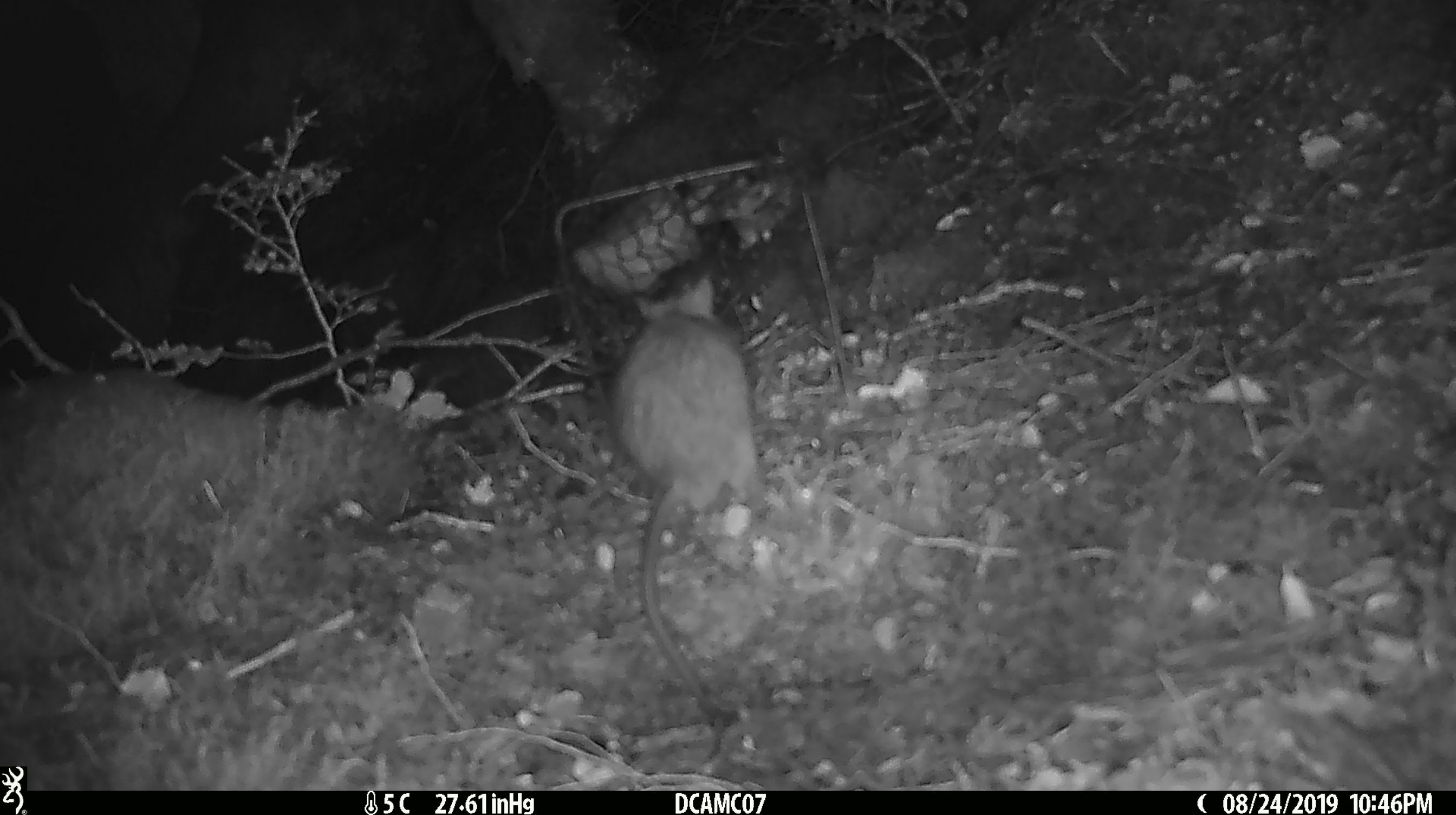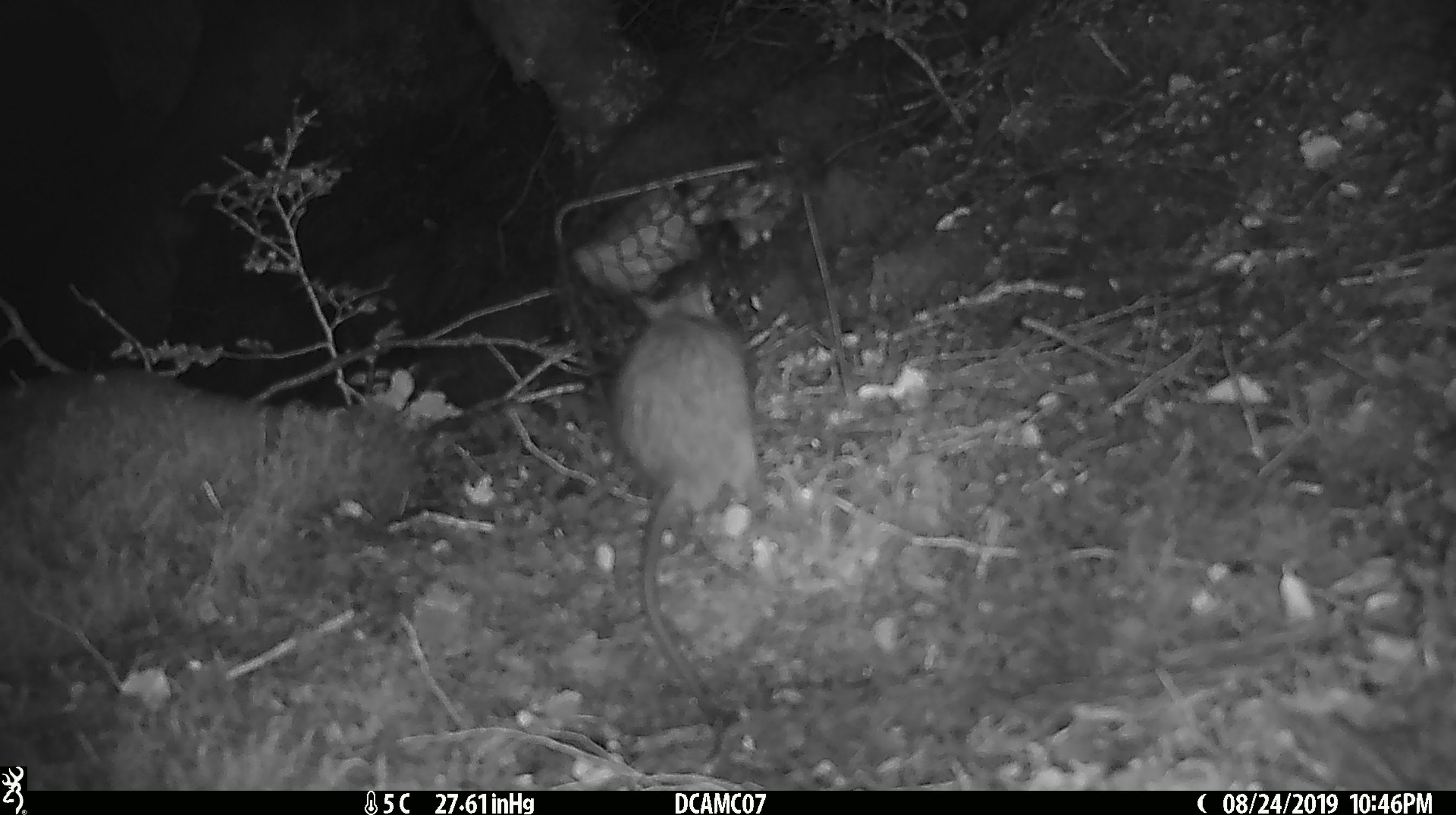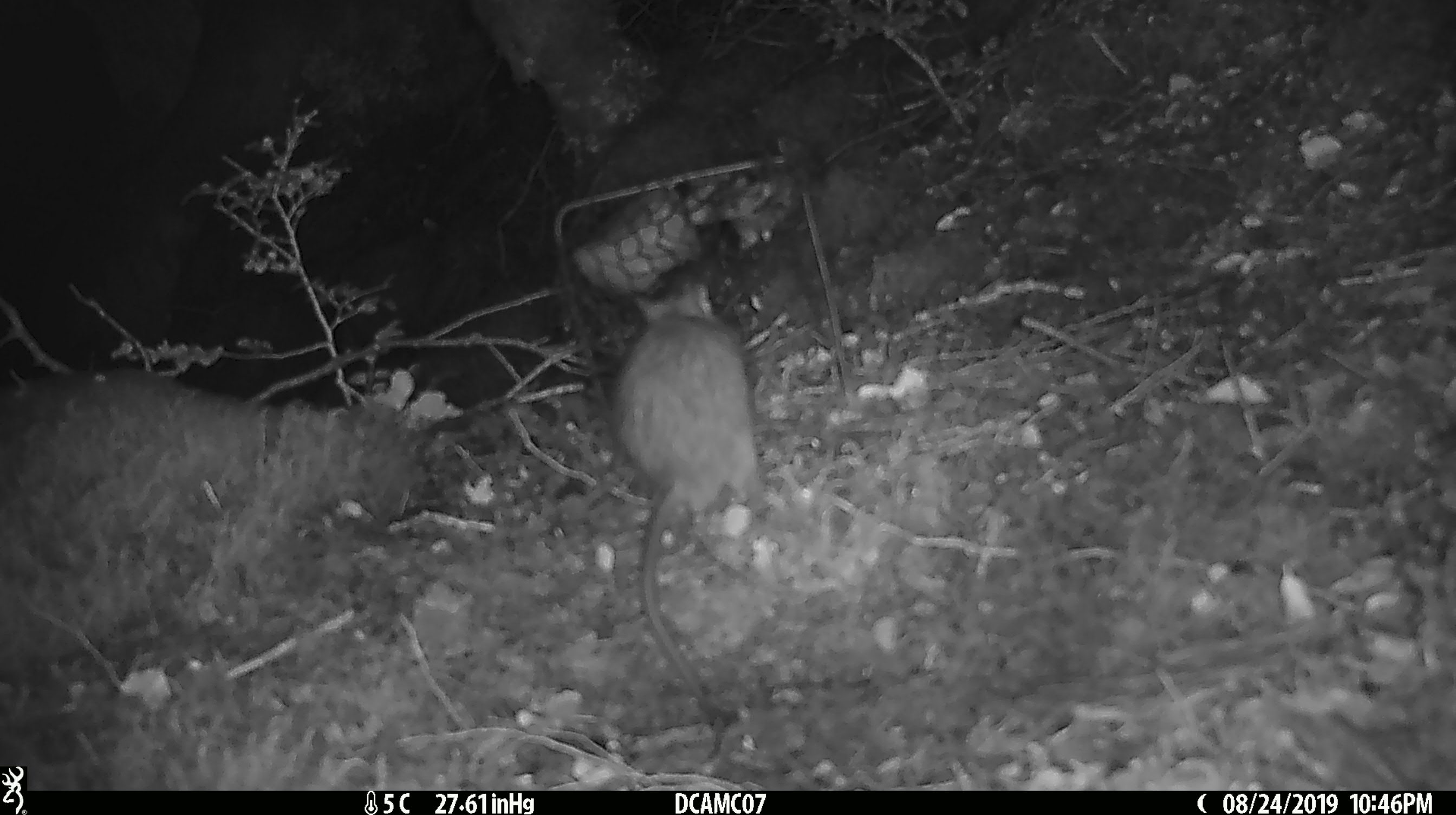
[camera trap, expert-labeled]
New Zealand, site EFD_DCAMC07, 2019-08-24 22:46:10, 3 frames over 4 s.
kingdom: Animalia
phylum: Chordata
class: Mammalia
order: Rodentia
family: Muridae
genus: Rattus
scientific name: Rattus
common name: rat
Rat (Rattus).